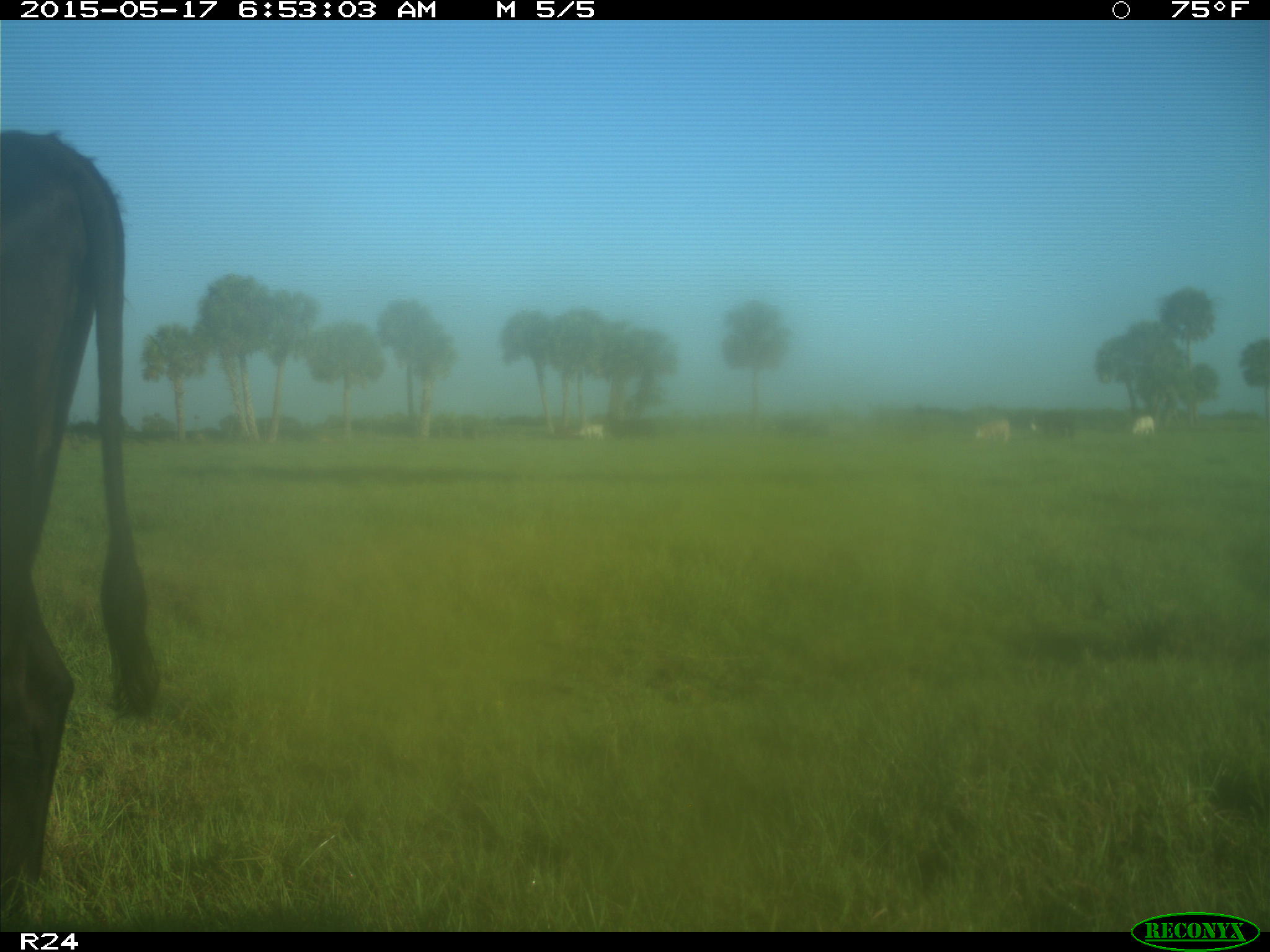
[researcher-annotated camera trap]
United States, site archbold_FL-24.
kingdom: Animalia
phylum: Chordata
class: Mammalia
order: Artiodactyla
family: Bovidae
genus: Bos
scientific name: Bos taurus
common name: domestic cow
Bos taurus (domestic cow).